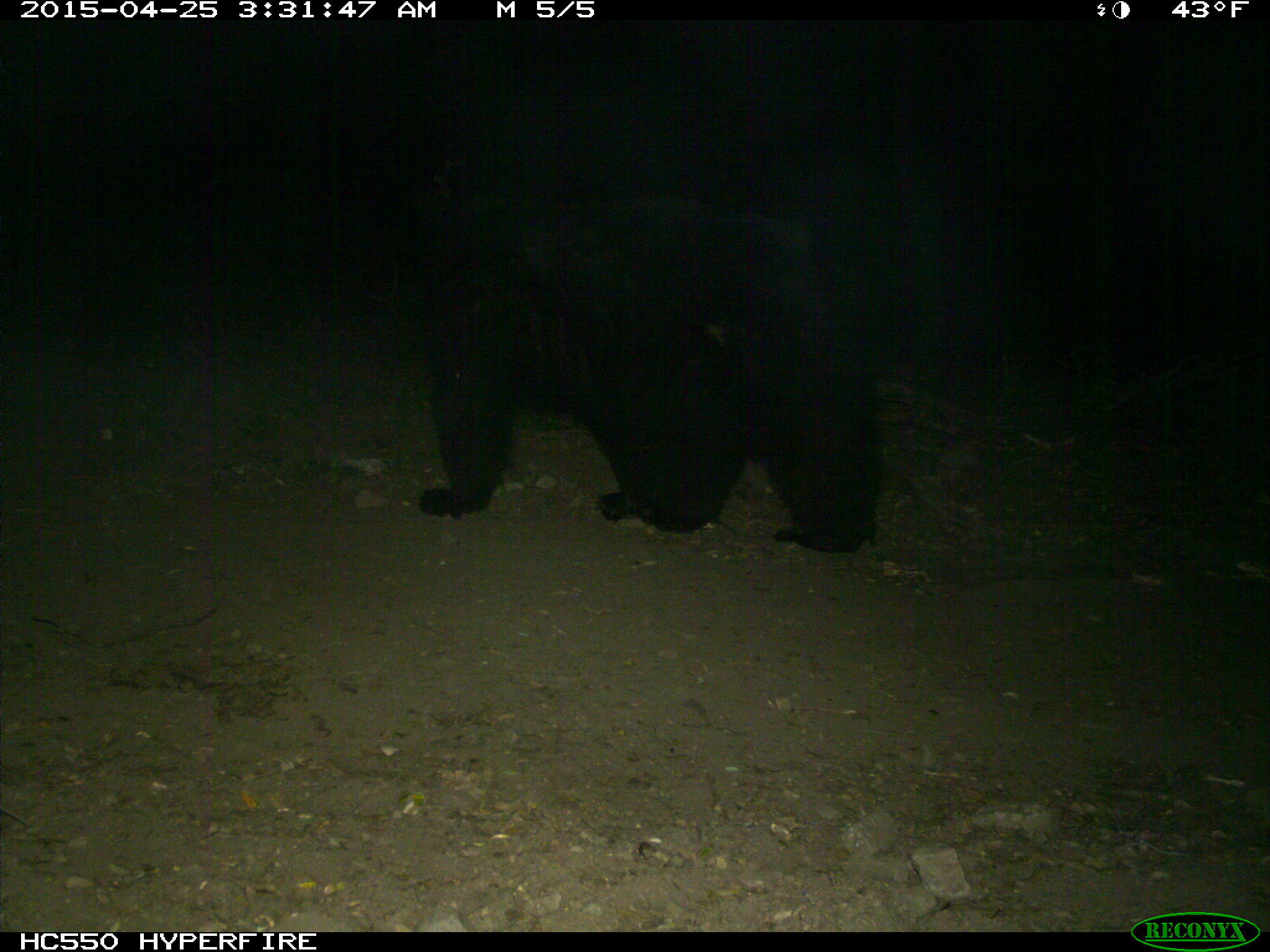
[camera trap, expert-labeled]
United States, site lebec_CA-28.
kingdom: Animalia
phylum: Chordata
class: Mammalia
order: Carnivora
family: Ursidae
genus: Ursus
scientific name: Ursus americanus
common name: american black bear